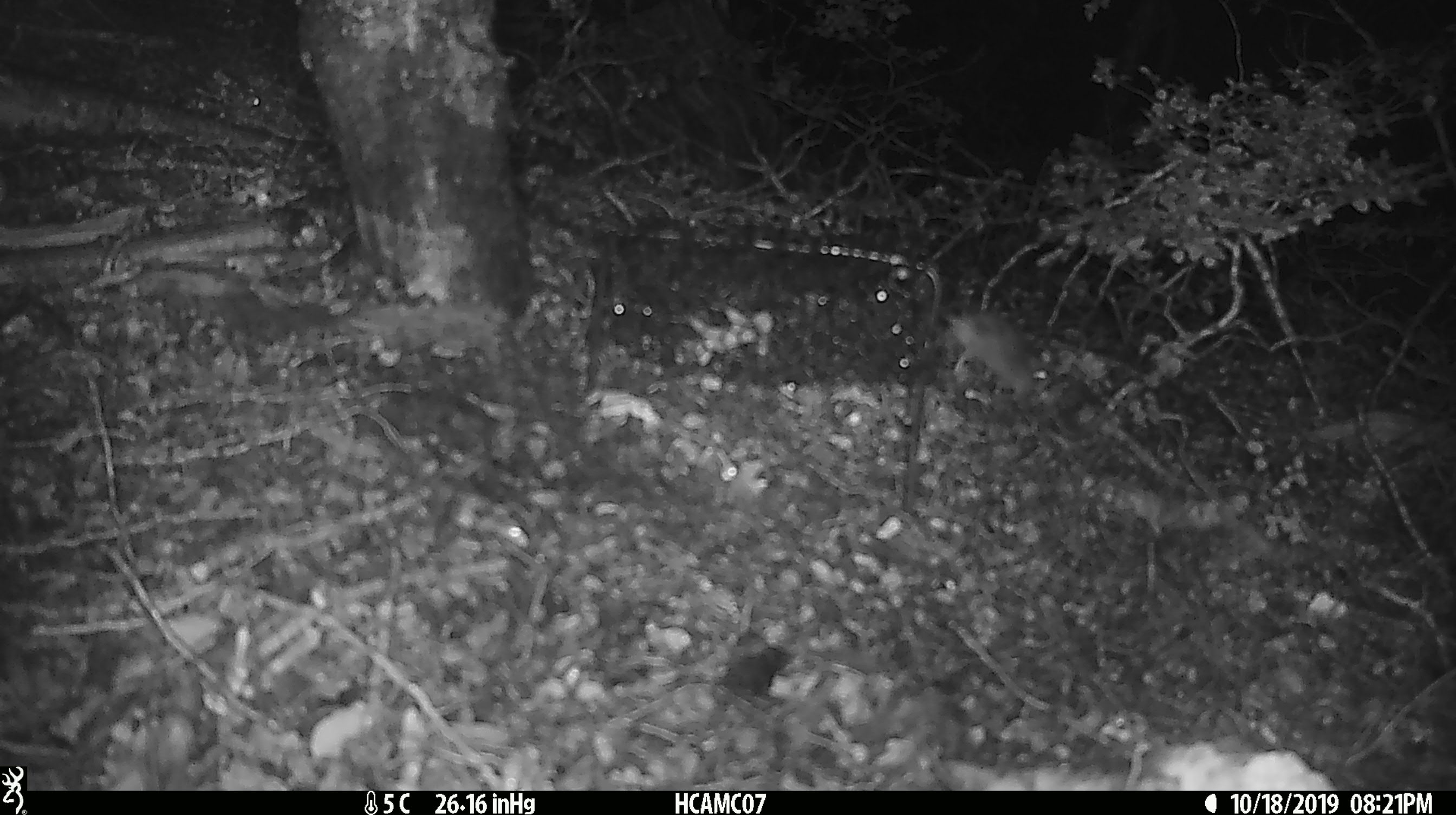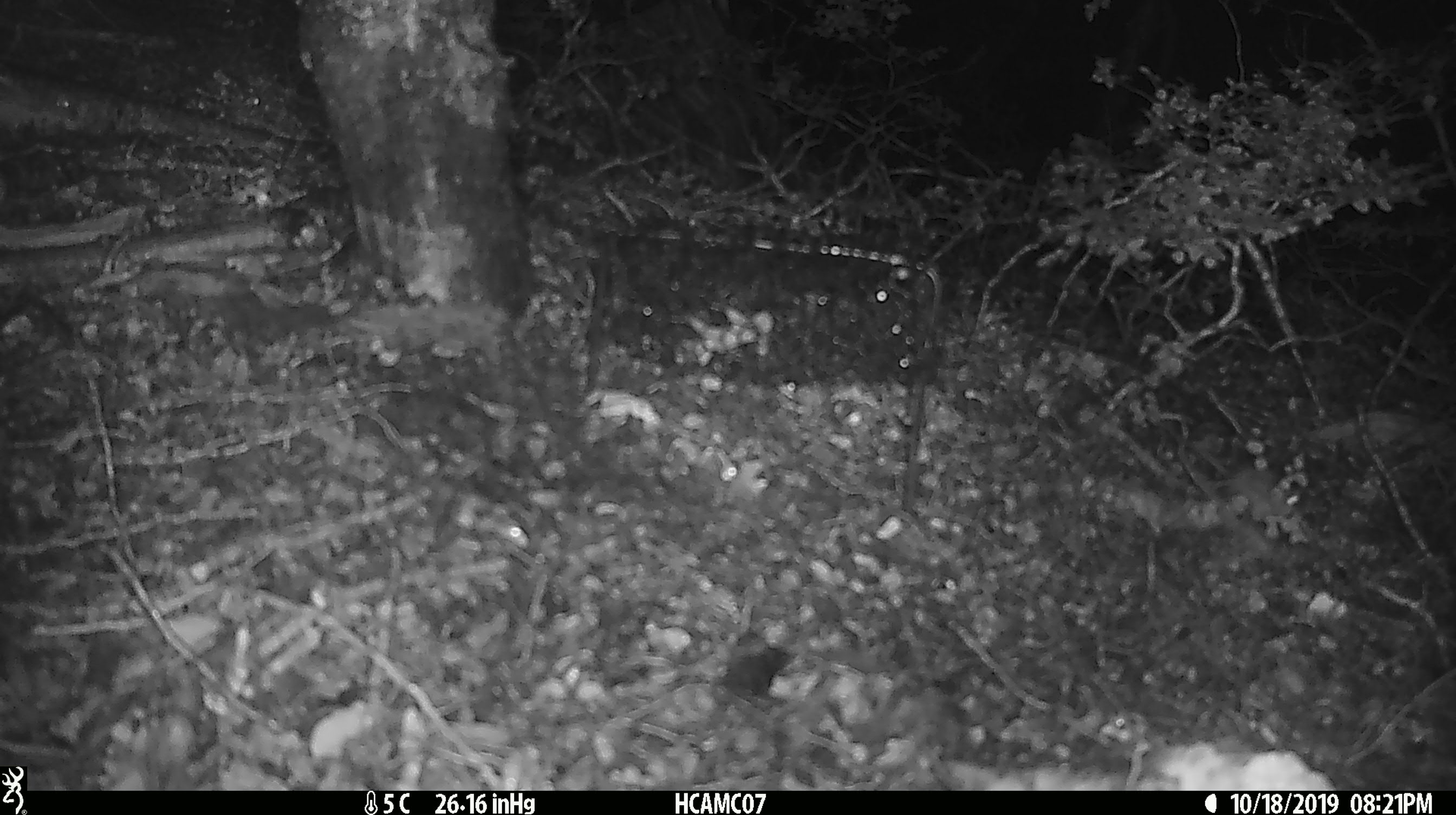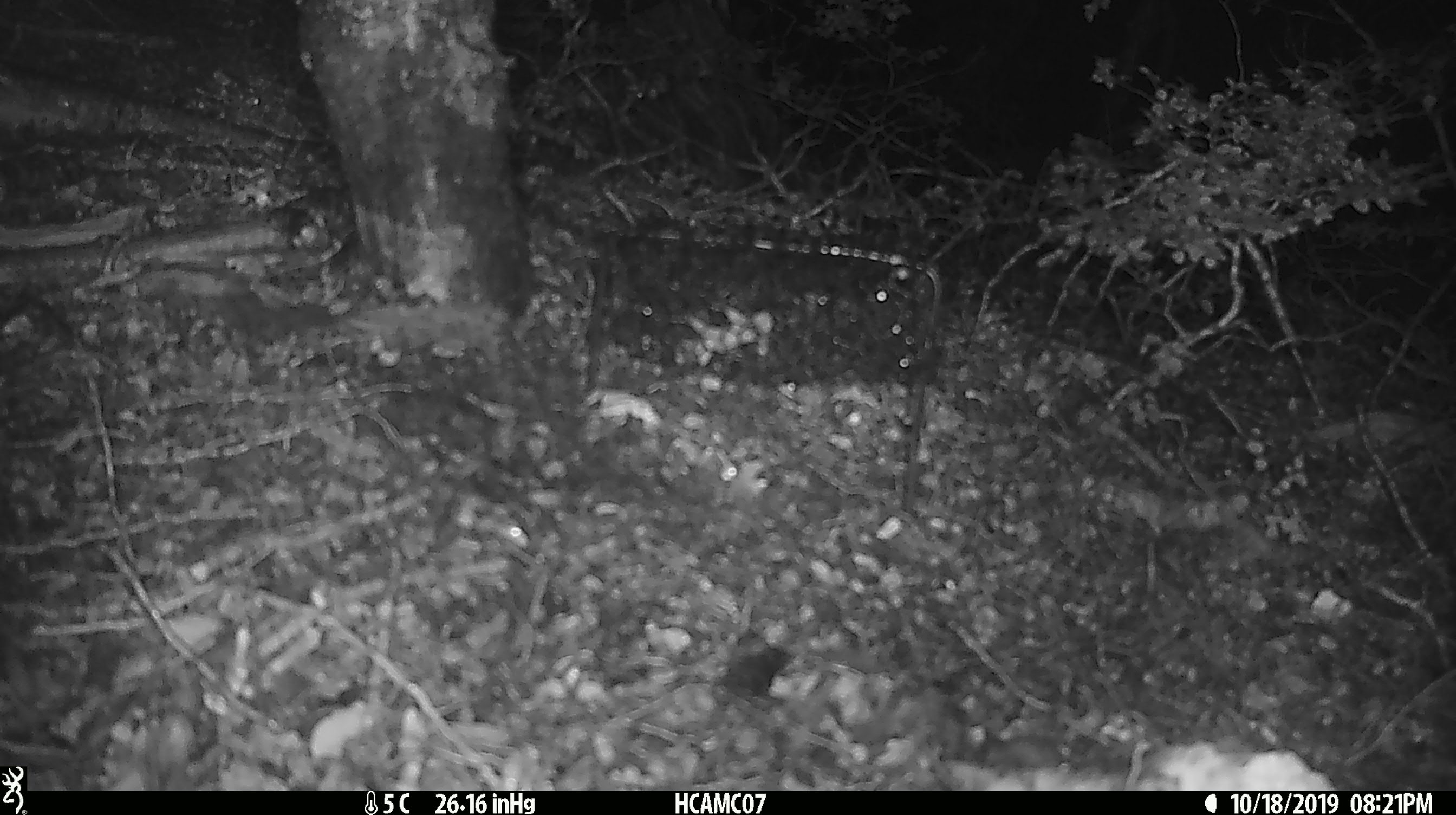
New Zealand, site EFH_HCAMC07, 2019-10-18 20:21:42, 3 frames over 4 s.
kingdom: Animalia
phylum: Chordata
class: Mammalia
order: Rodentia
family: Muridae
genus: Mus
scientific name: Mus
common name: mouse